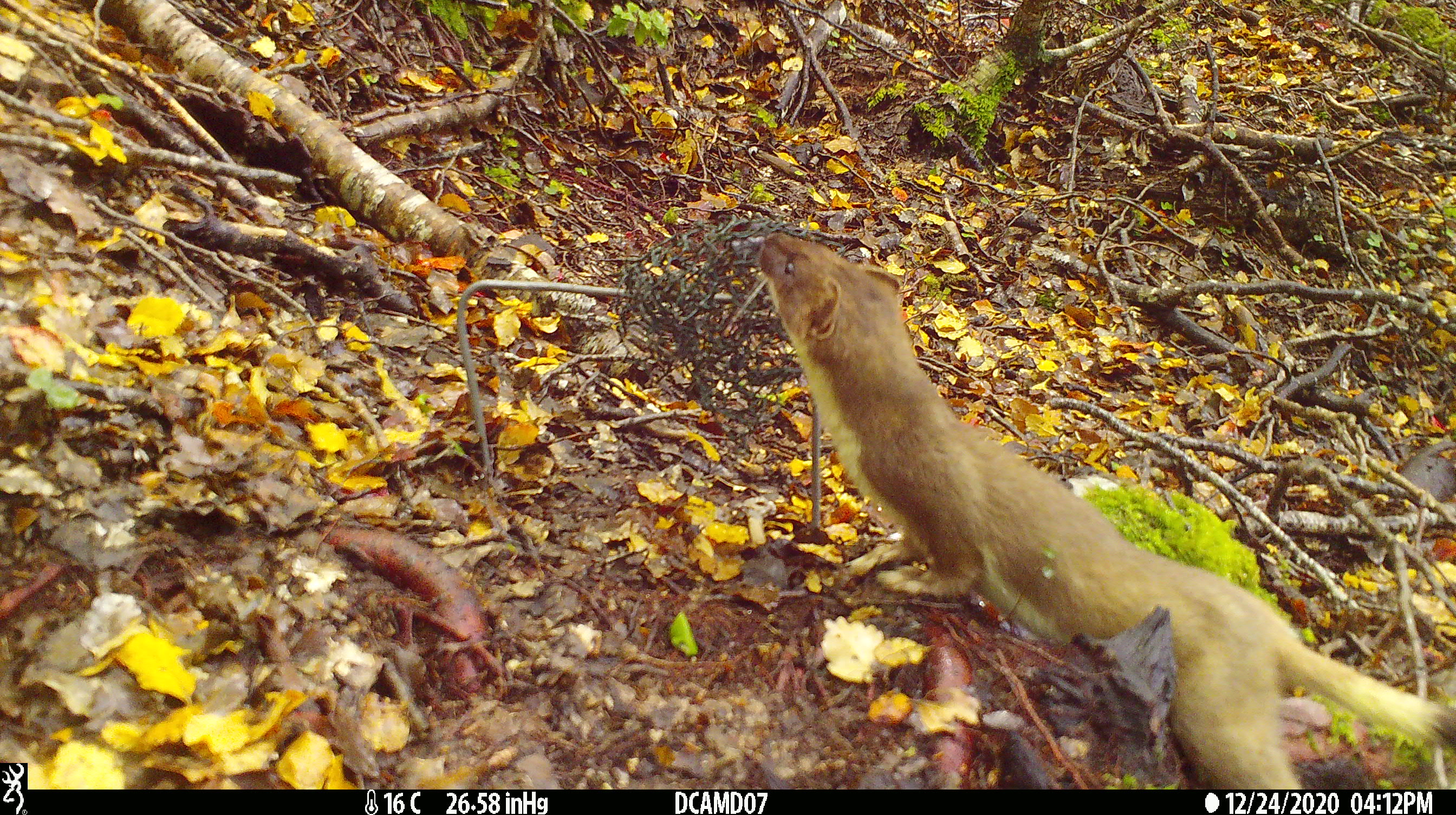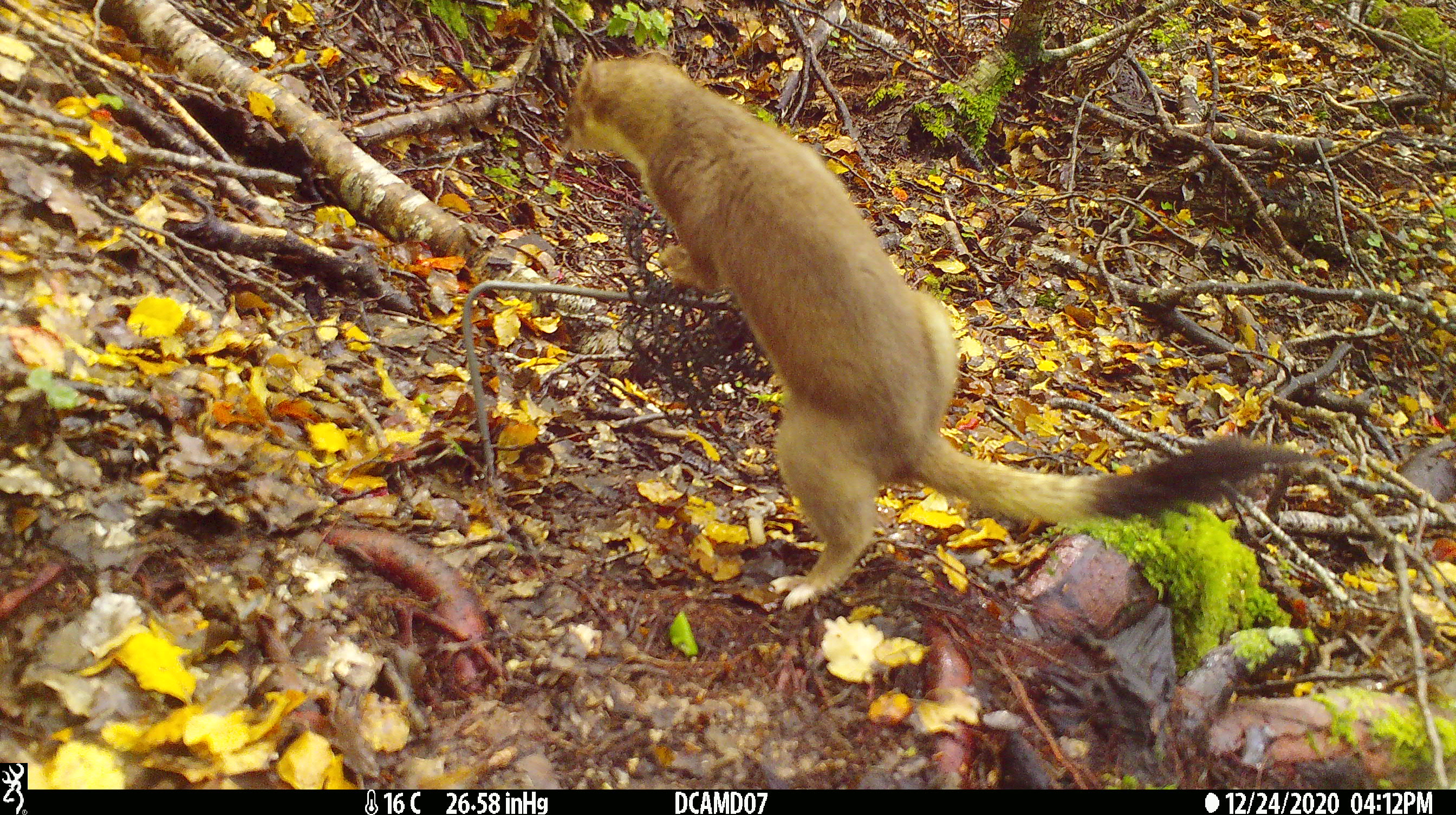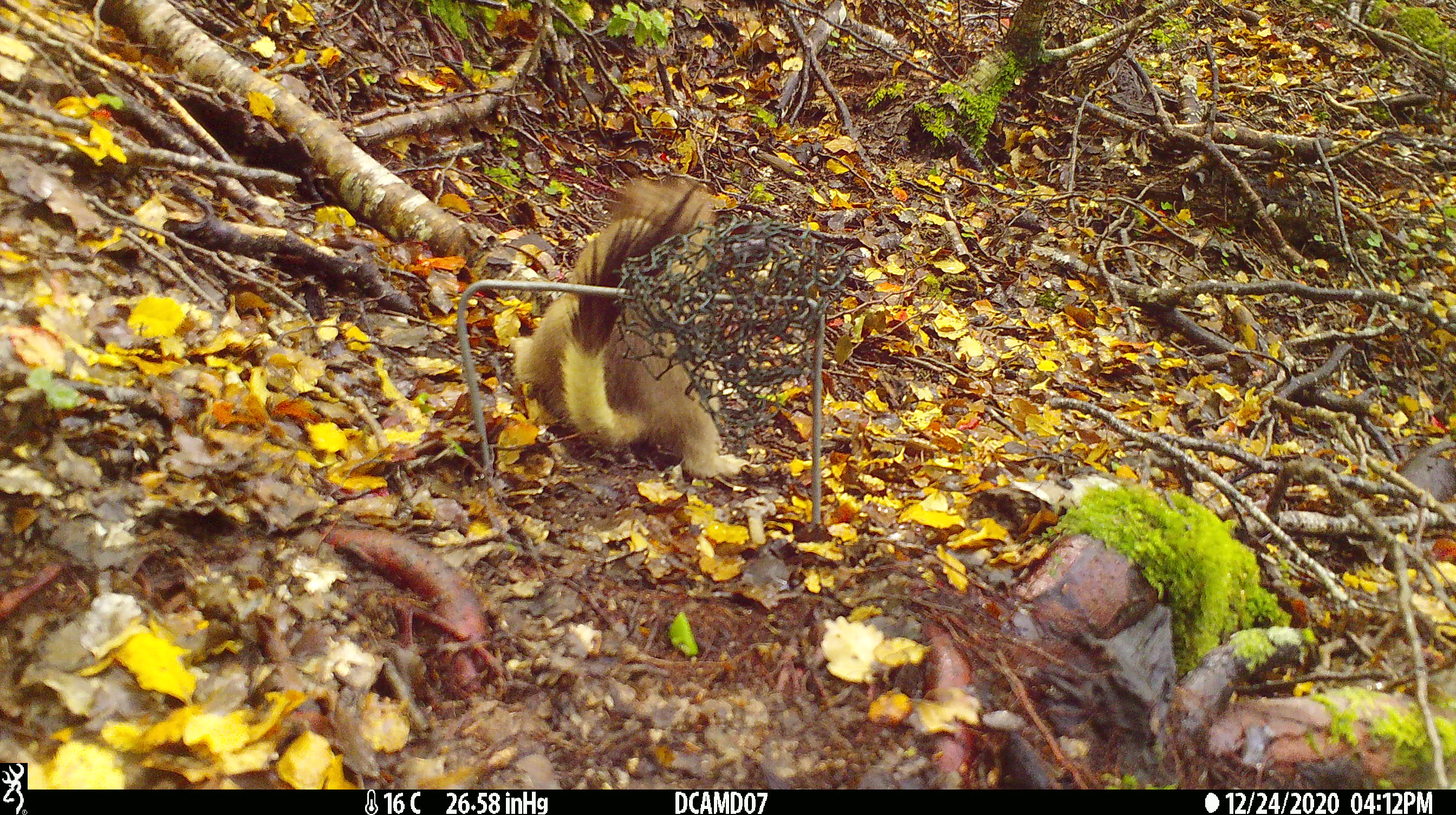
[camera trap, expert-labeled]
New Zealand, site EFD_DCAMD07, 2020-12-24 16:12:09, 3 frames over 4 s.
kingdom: Animalia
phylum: Chordata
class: Mammalia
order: Carnivora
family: Mustelidae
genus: Mustela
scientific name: Mustela erminea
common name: stoat